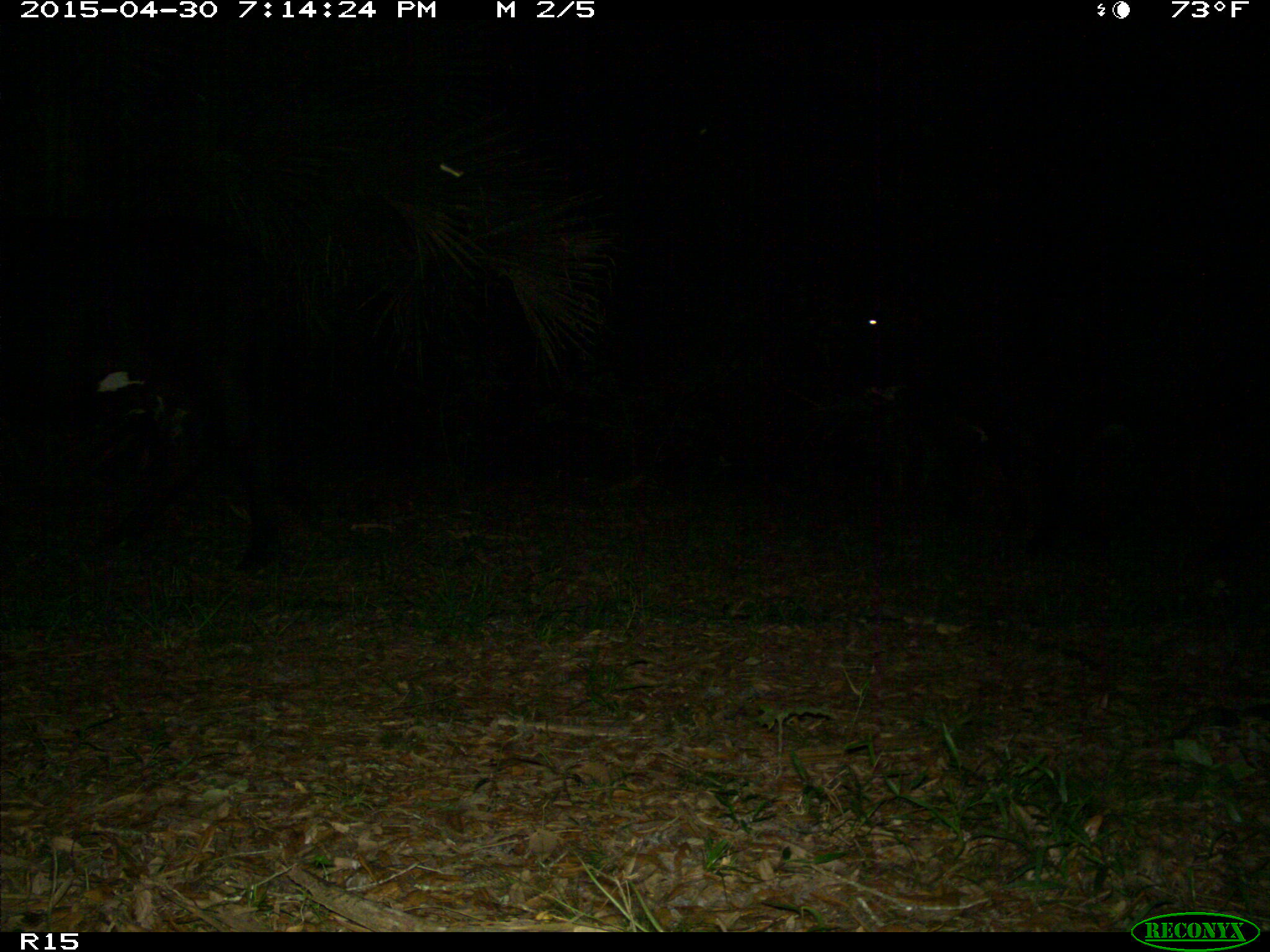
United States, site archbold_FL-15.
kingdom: Animalia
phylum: Chordata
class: Mammalia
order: Artiodactyla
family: Bovidae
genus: Bos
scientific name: Bos taurus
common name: domestic cow